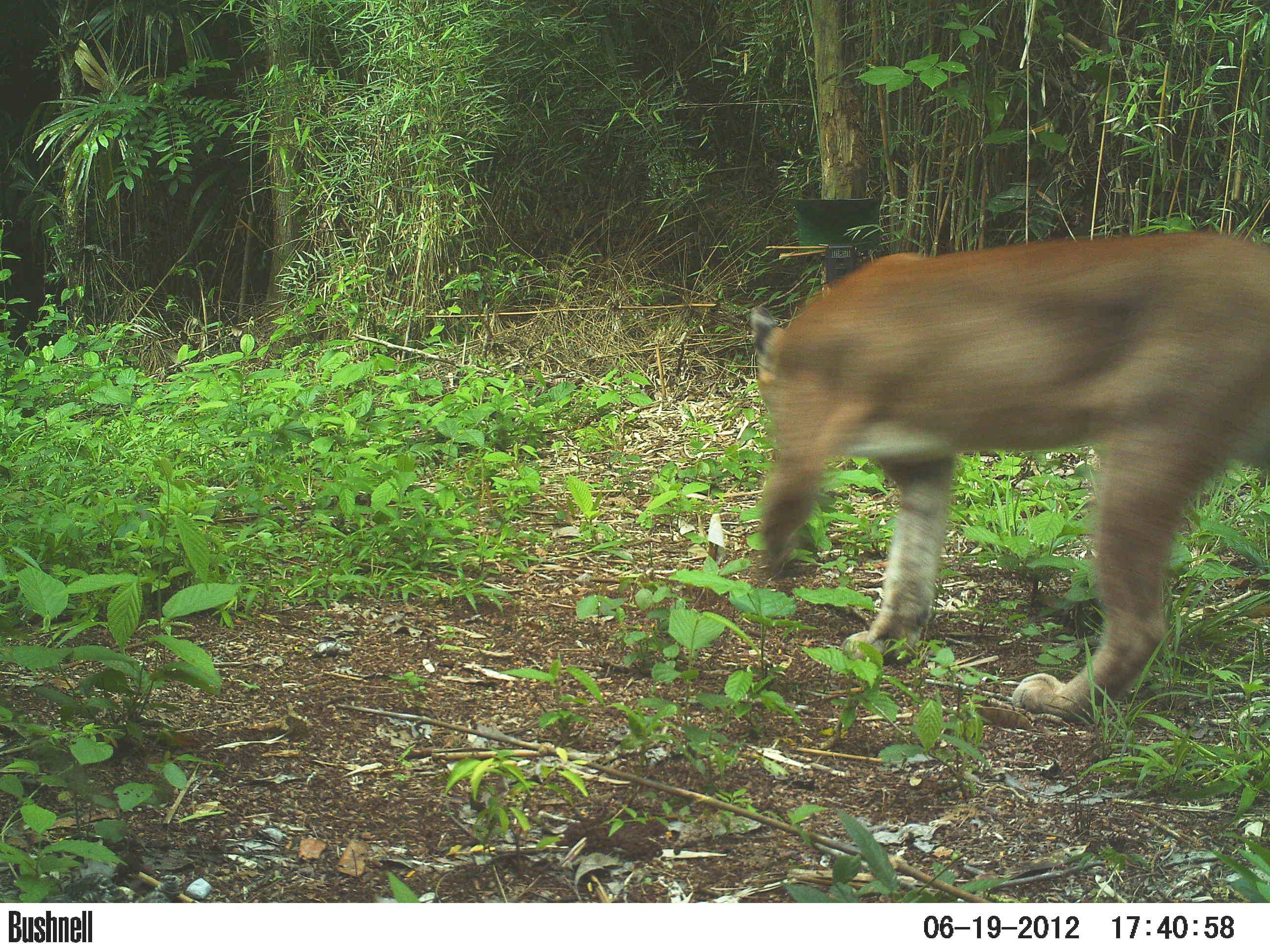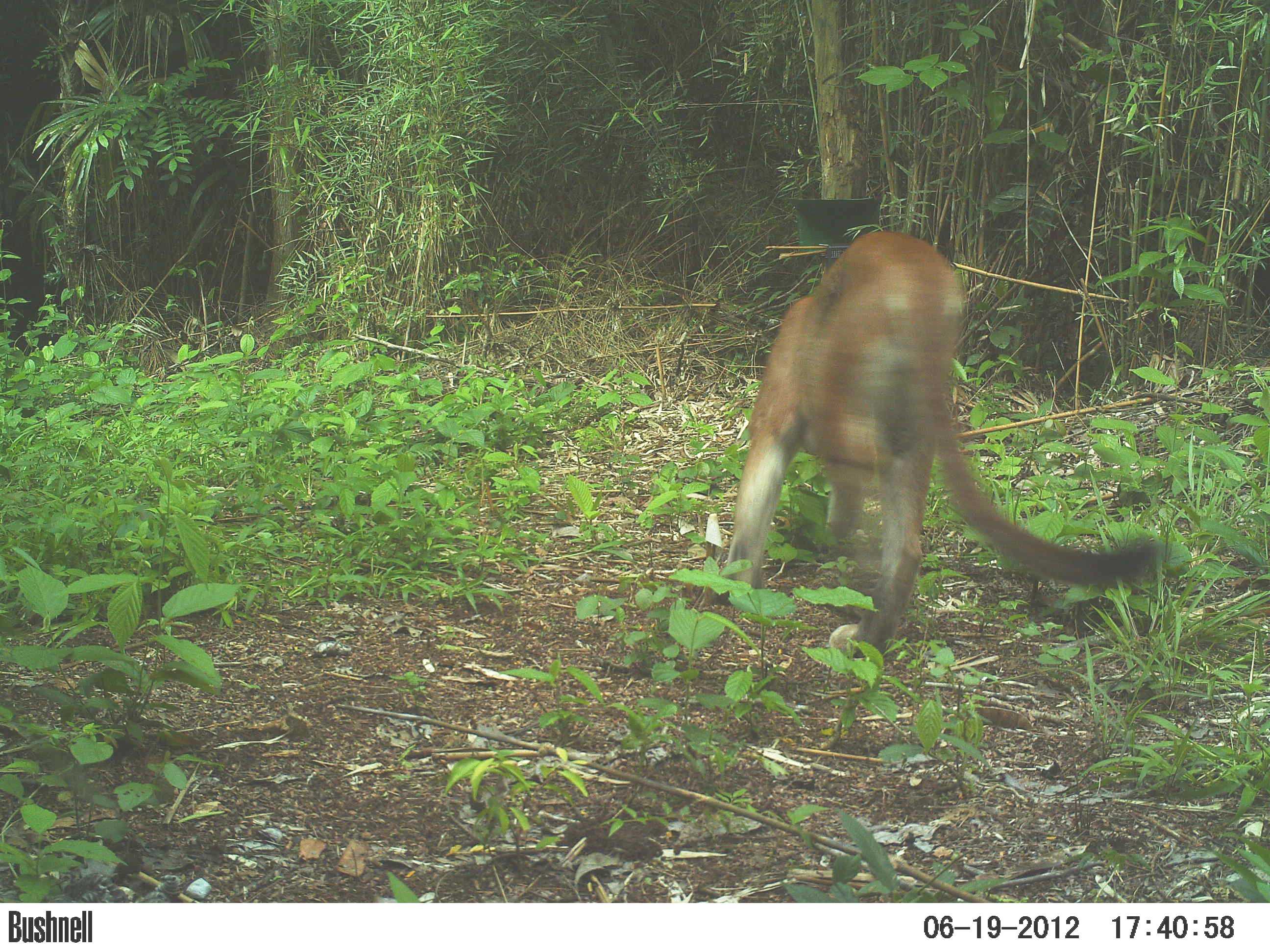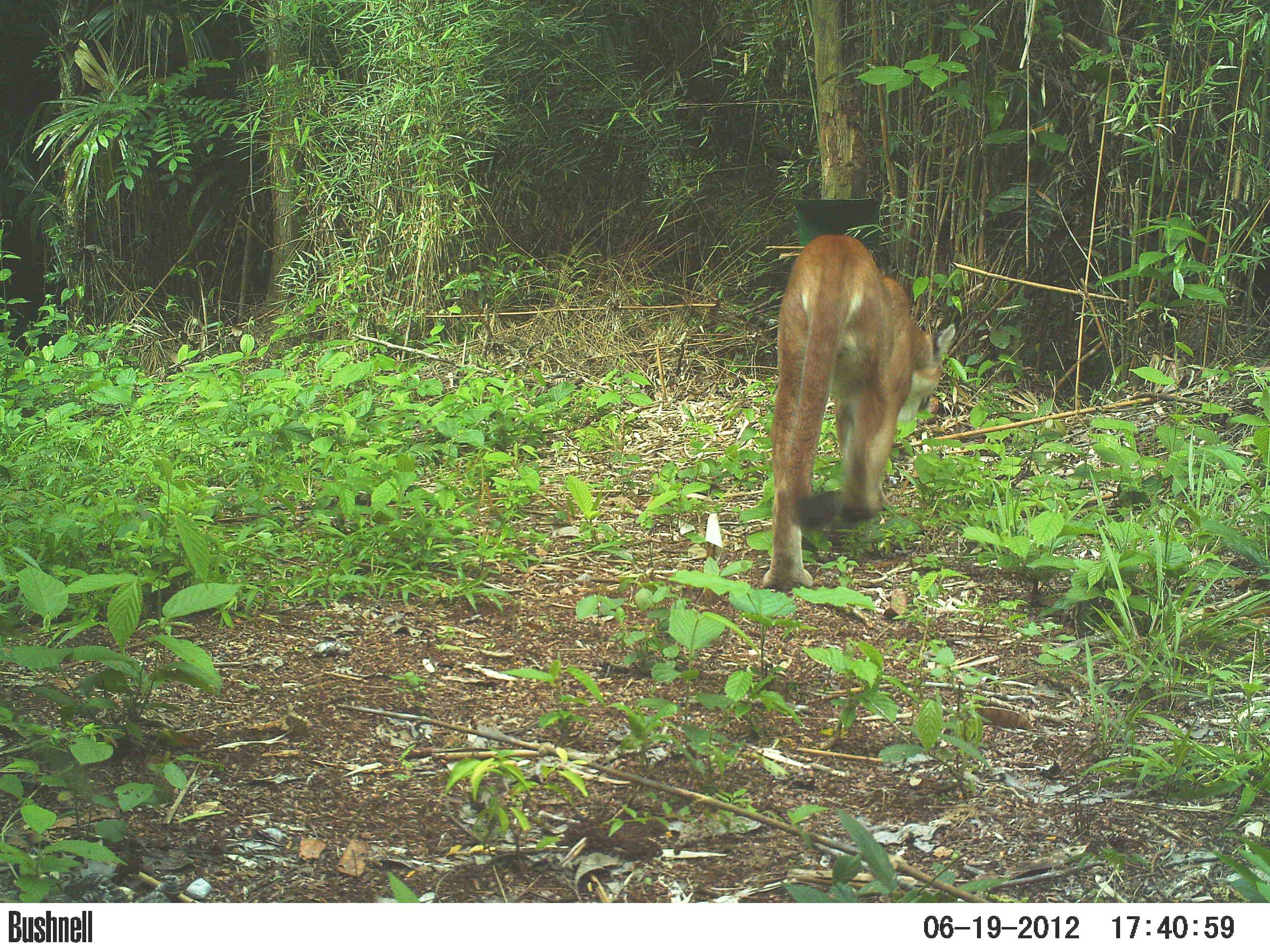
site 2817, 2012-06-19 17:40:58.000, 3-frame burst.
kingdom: Animalia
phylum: Chordata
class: Mammalia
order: Carnivora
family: Felidae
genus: Puma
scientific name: Puma concolor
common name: mountain lion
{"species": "Puma concolor (mountain lion)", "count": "1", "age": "adult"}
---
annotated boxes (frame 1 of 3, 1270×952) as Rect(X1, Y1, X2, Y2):
puma concolor: Rect(747, 228, 1270, 723)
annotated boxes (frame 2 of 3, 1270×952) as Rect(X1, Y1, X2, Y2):
puma concolor: Rect(714, 228, 1171, 660)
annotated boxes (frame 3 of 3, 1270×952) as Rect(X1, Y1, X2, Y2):
puma concolor: Rect(760, 233, 956, 591)